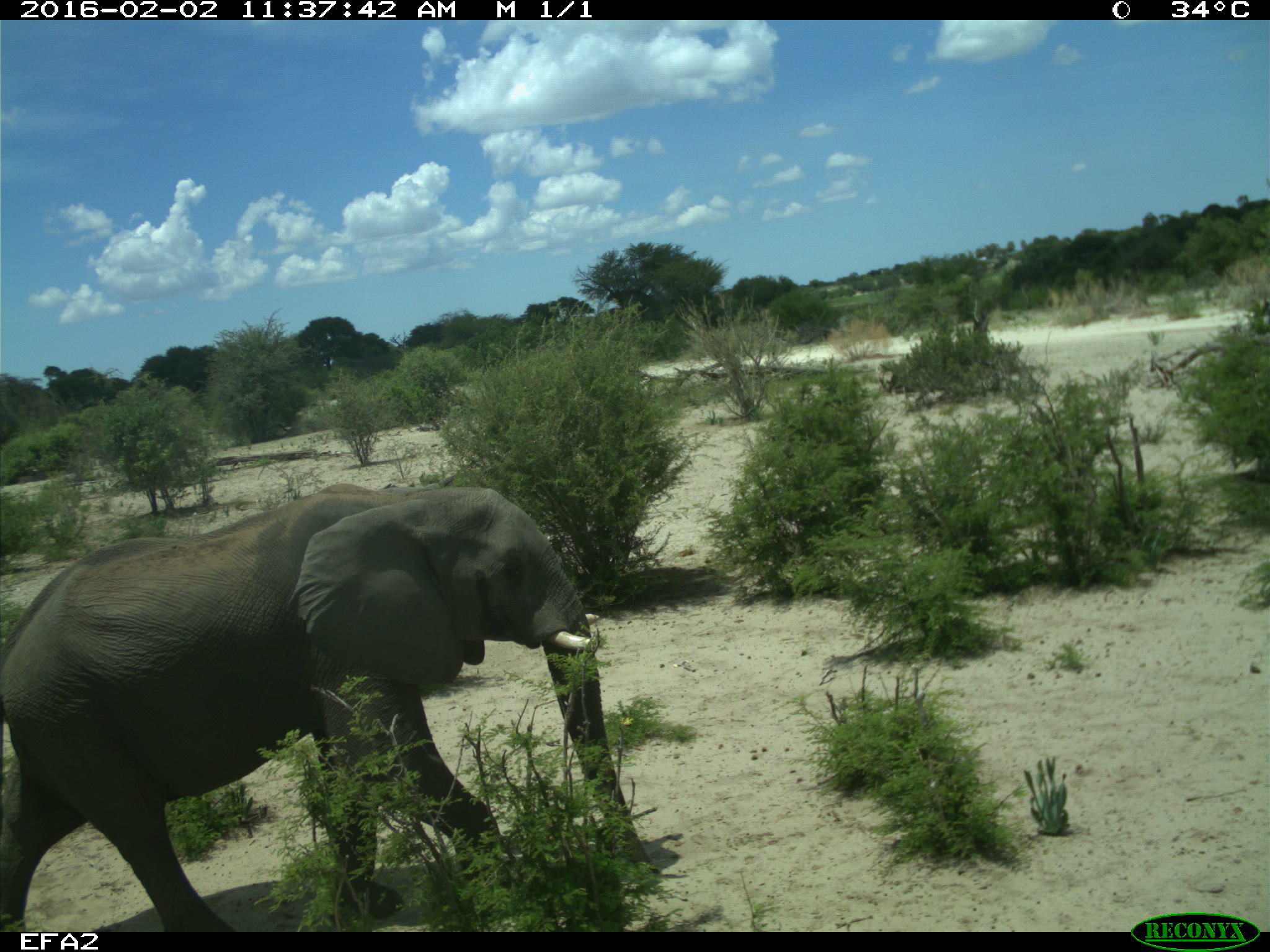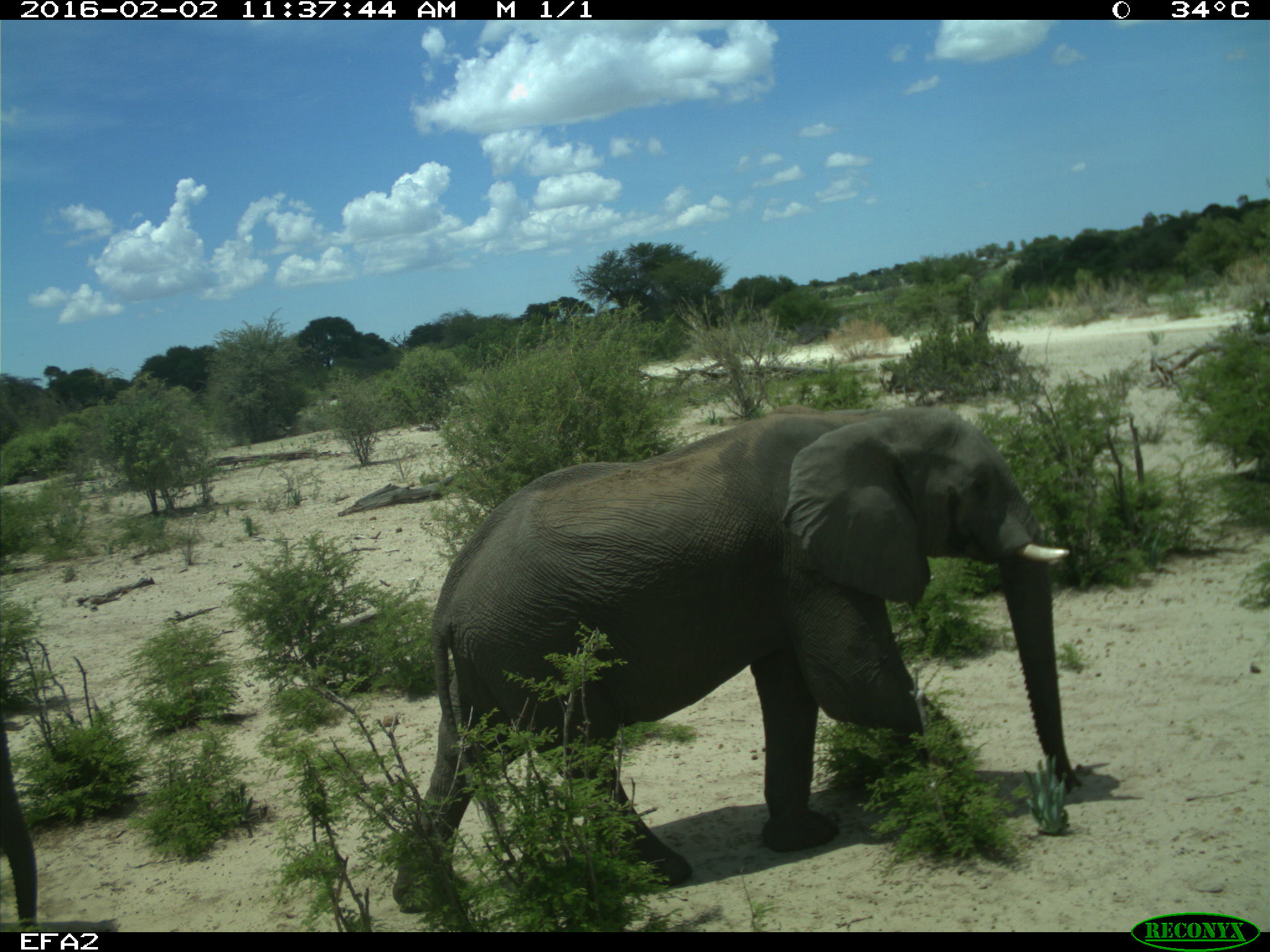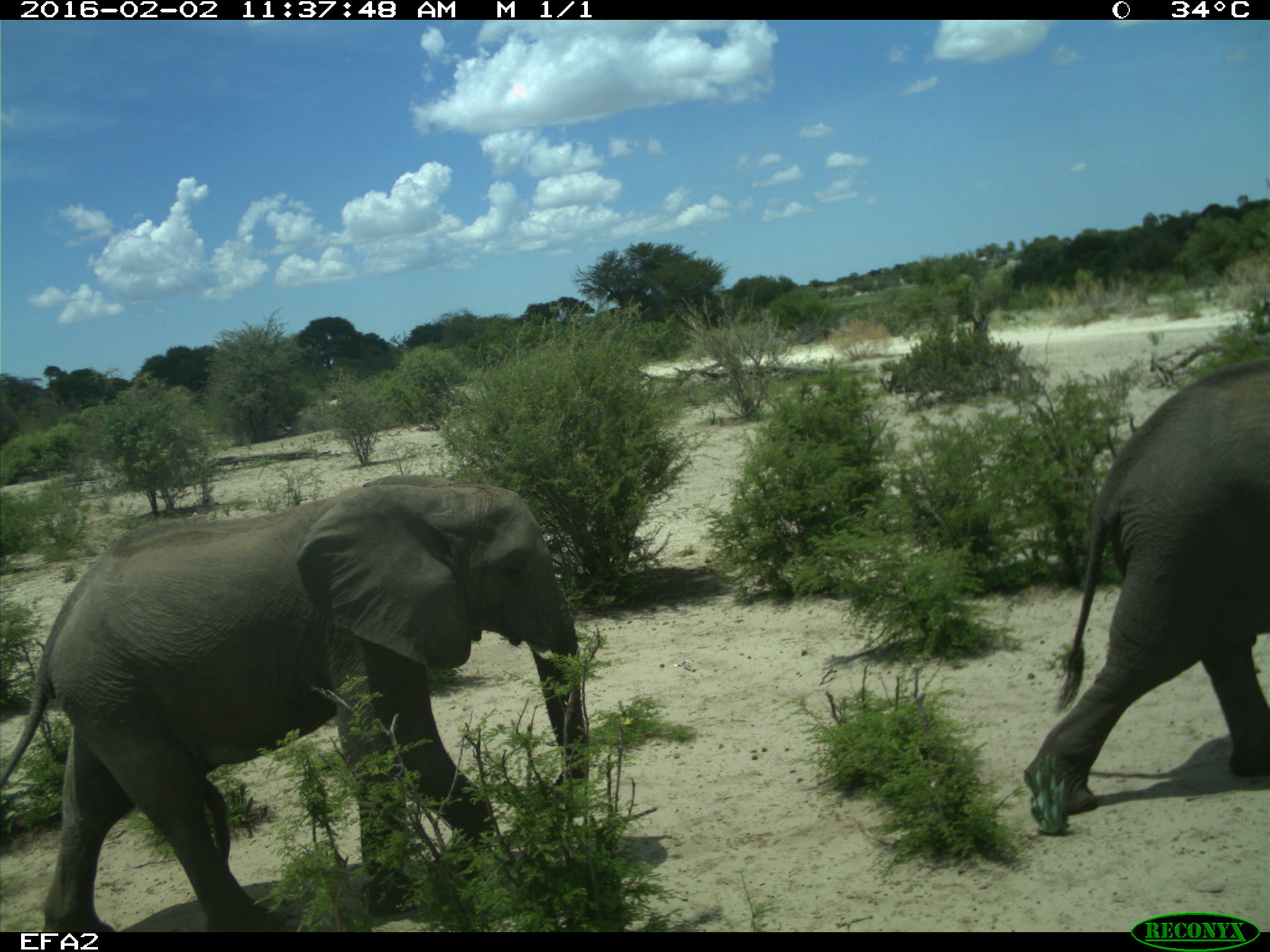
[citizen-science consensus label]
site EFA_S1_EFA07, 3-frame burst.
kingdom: Animalia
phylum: Chordata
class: Mammalia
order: Proboscidea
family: Elephantidae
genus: Loxodonta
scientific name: Loxodonta africana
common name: african bush elephant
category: elephant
Elephant (african bush elephant) (Loxodonta africana), count 2. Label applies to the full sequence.